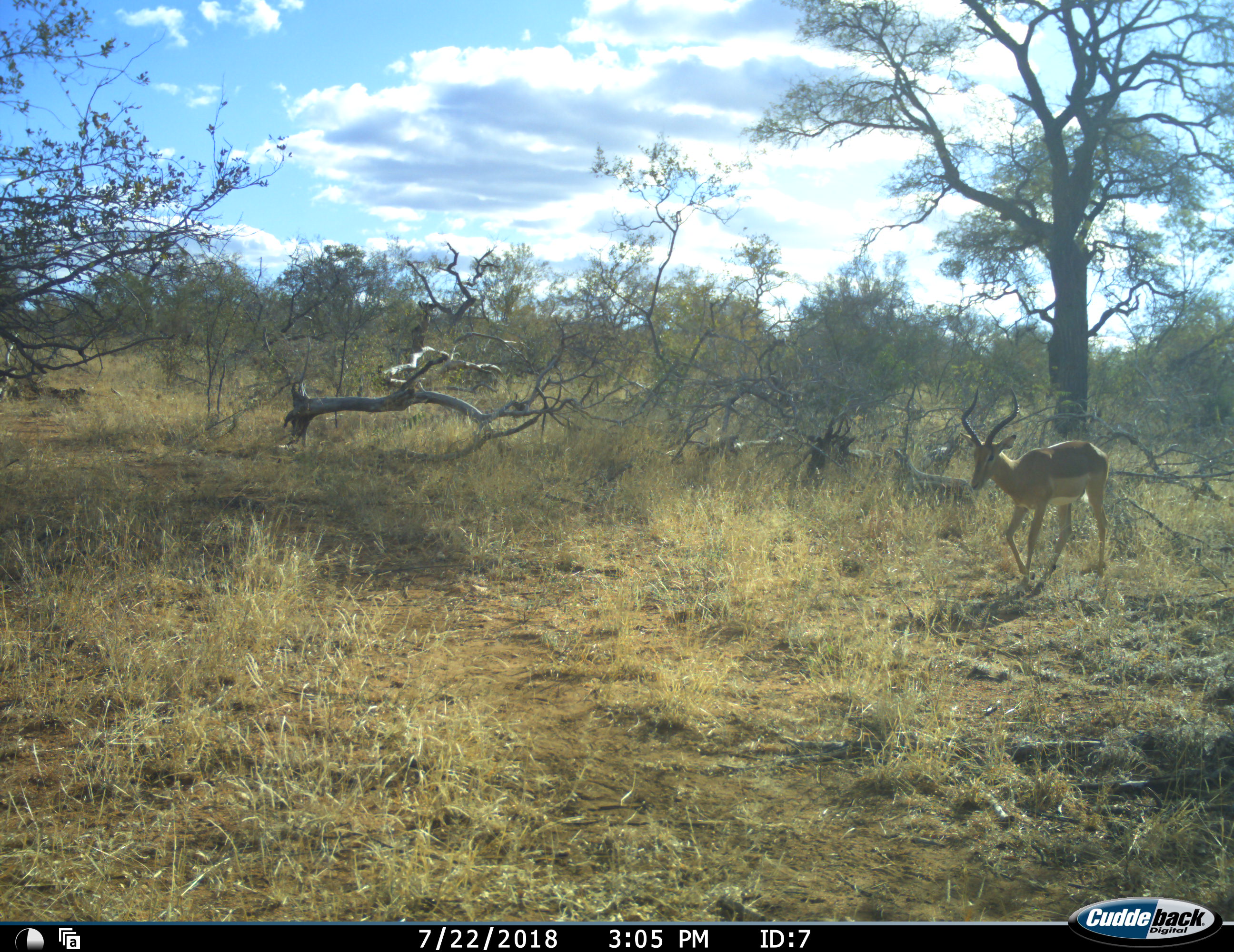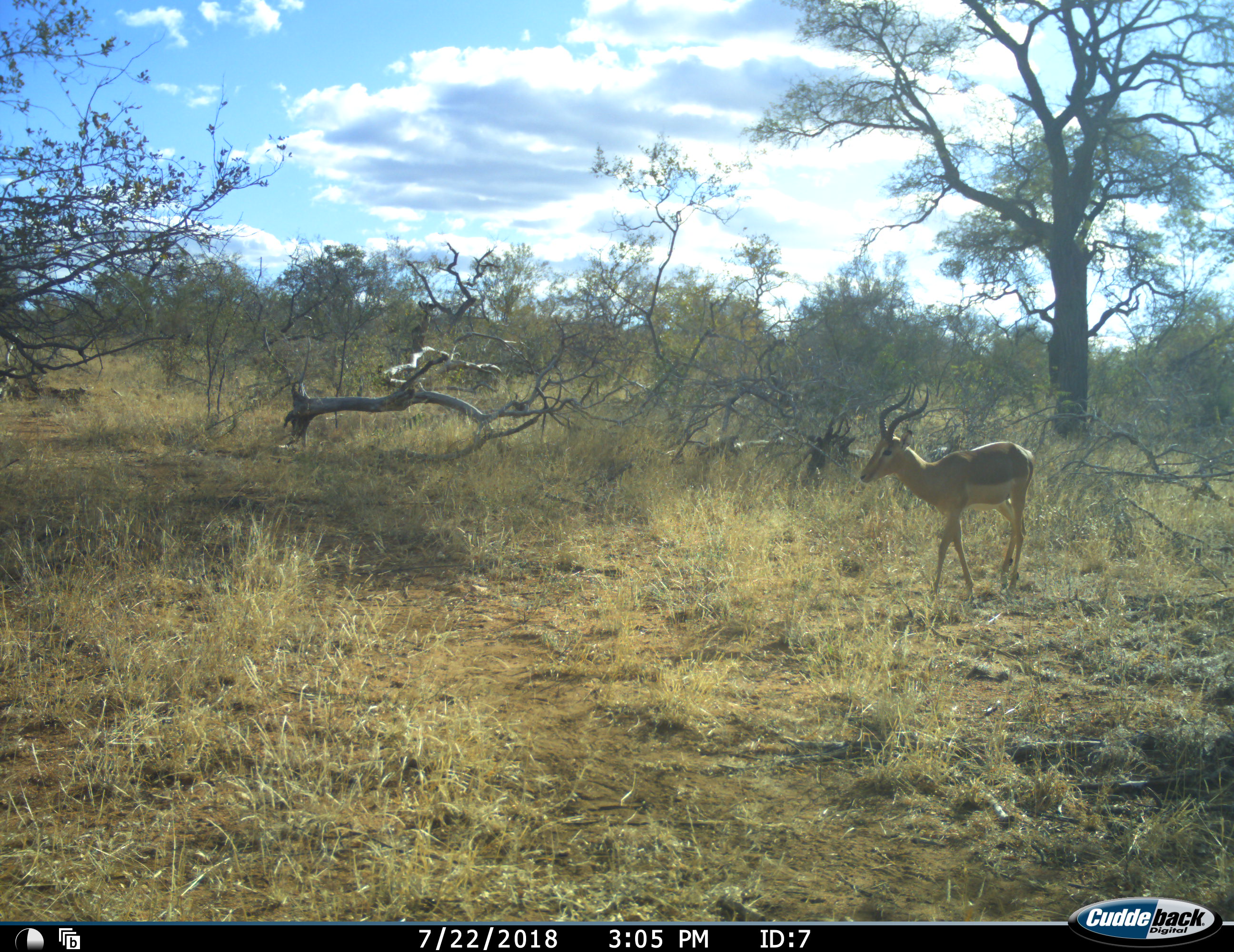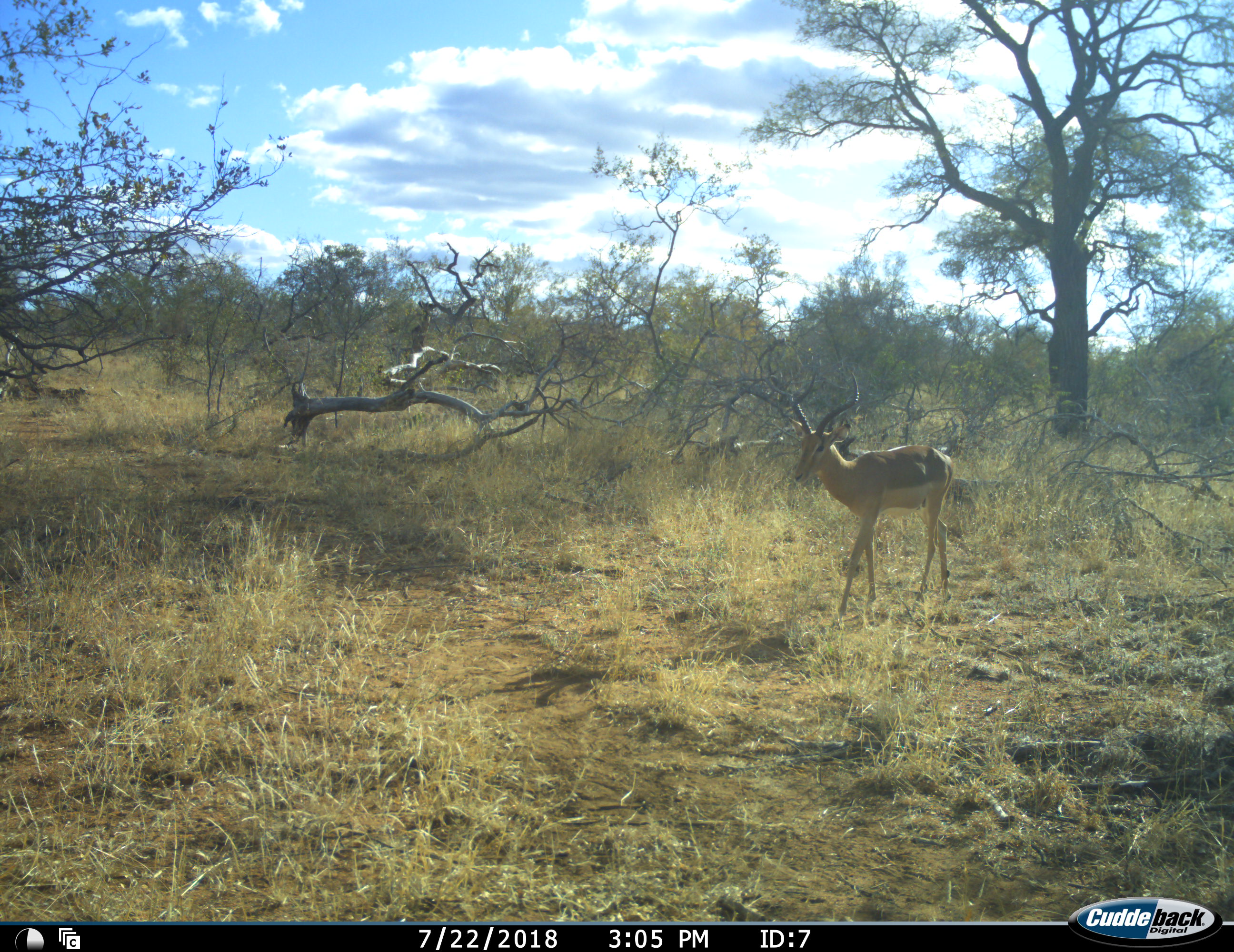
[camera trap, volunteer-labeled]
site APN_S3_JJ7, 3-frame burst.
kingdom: Animalia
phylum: Chordata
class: Mammalia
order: Artiodactyla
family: Bovidae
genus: Aepyceros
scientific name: Aepyceros melampus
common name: impala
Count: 1.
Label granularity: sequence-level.